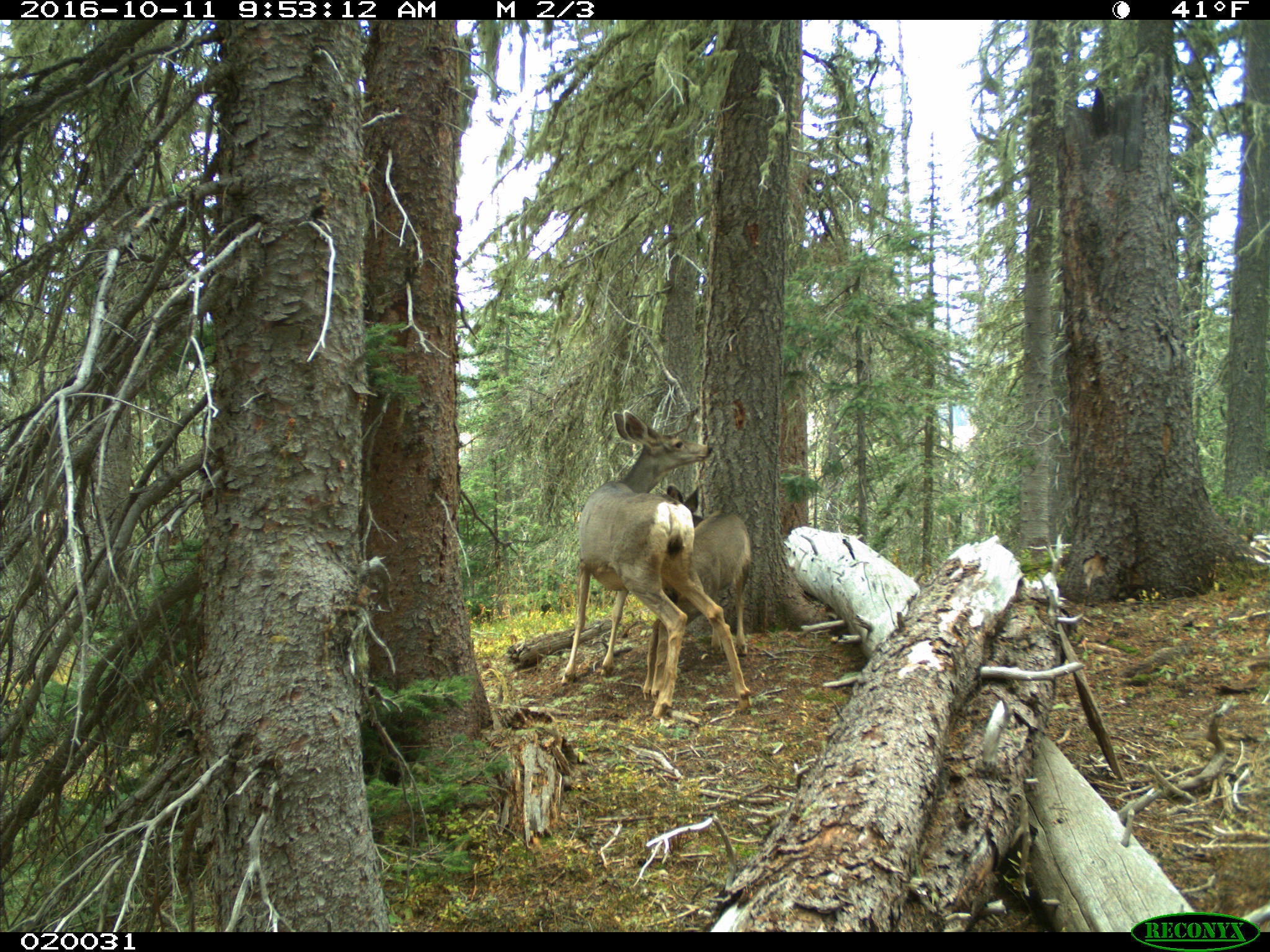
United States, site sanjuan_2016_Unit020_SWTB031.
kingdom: Animalia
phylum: Chordata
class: Mammalia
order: Artiodactyla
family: Cervidae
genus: Odocoileus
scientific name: Odocoileus hemionus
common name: mule deer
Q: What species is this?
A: Odocoileus hemionus (mule deer).